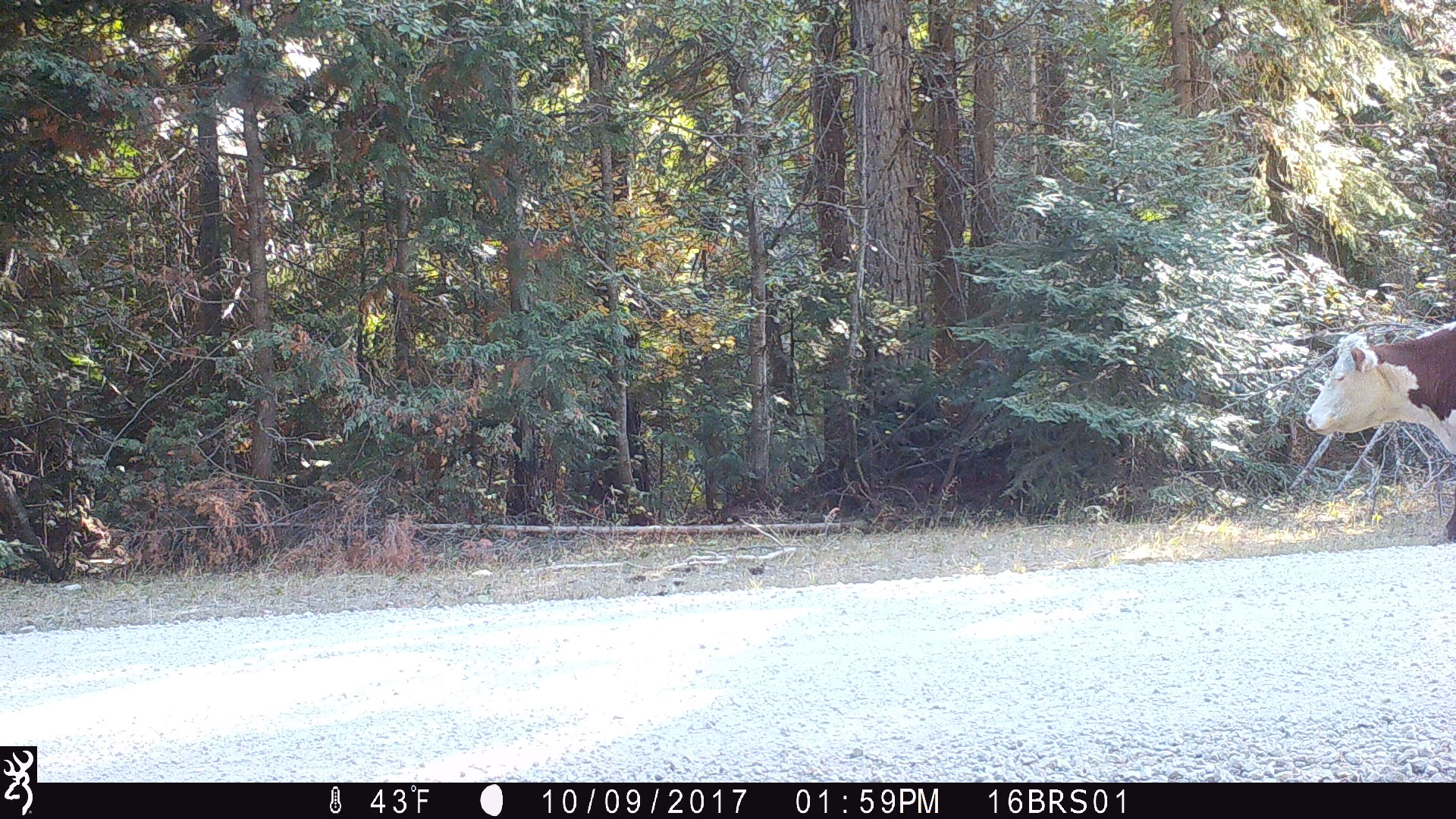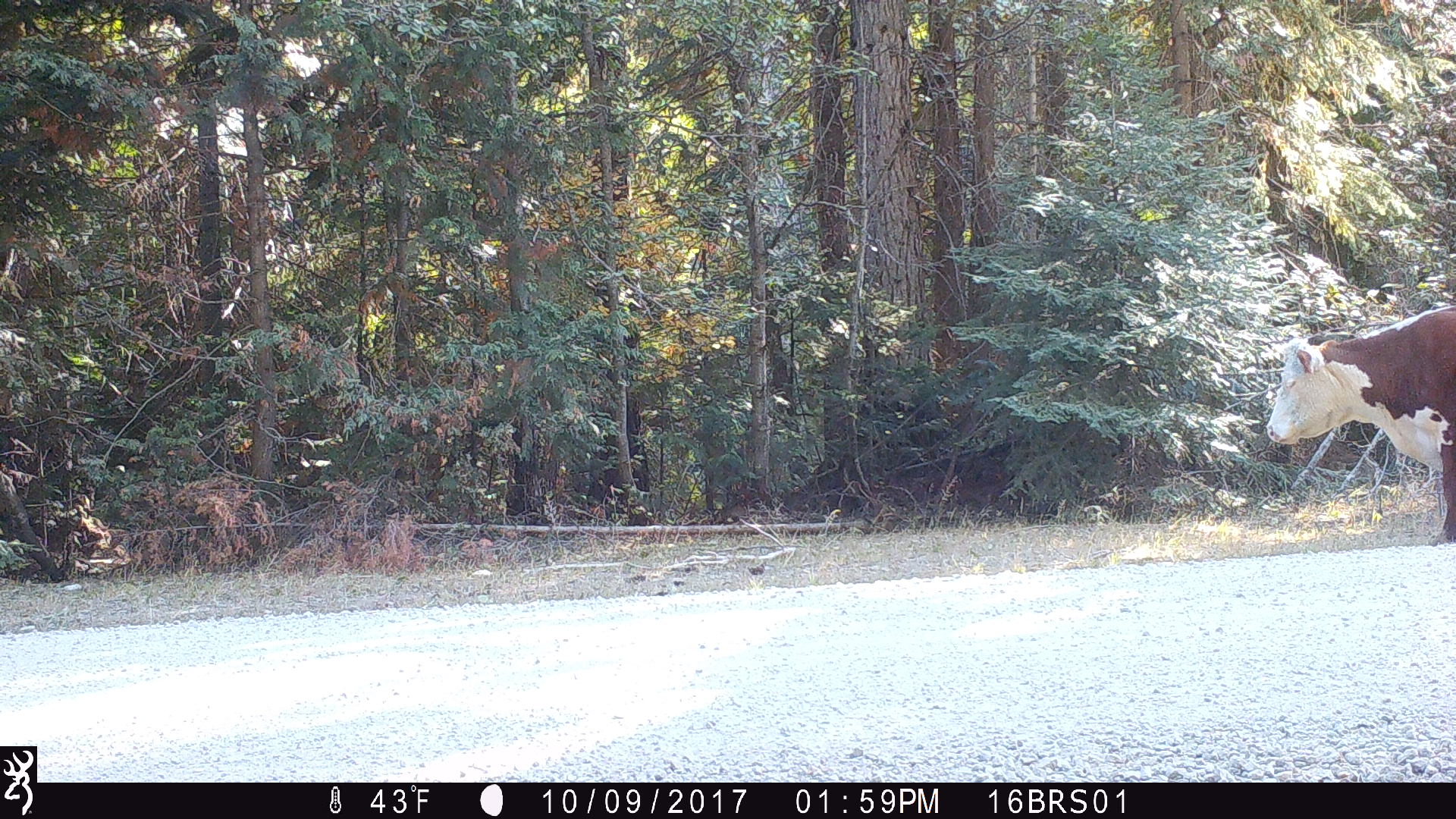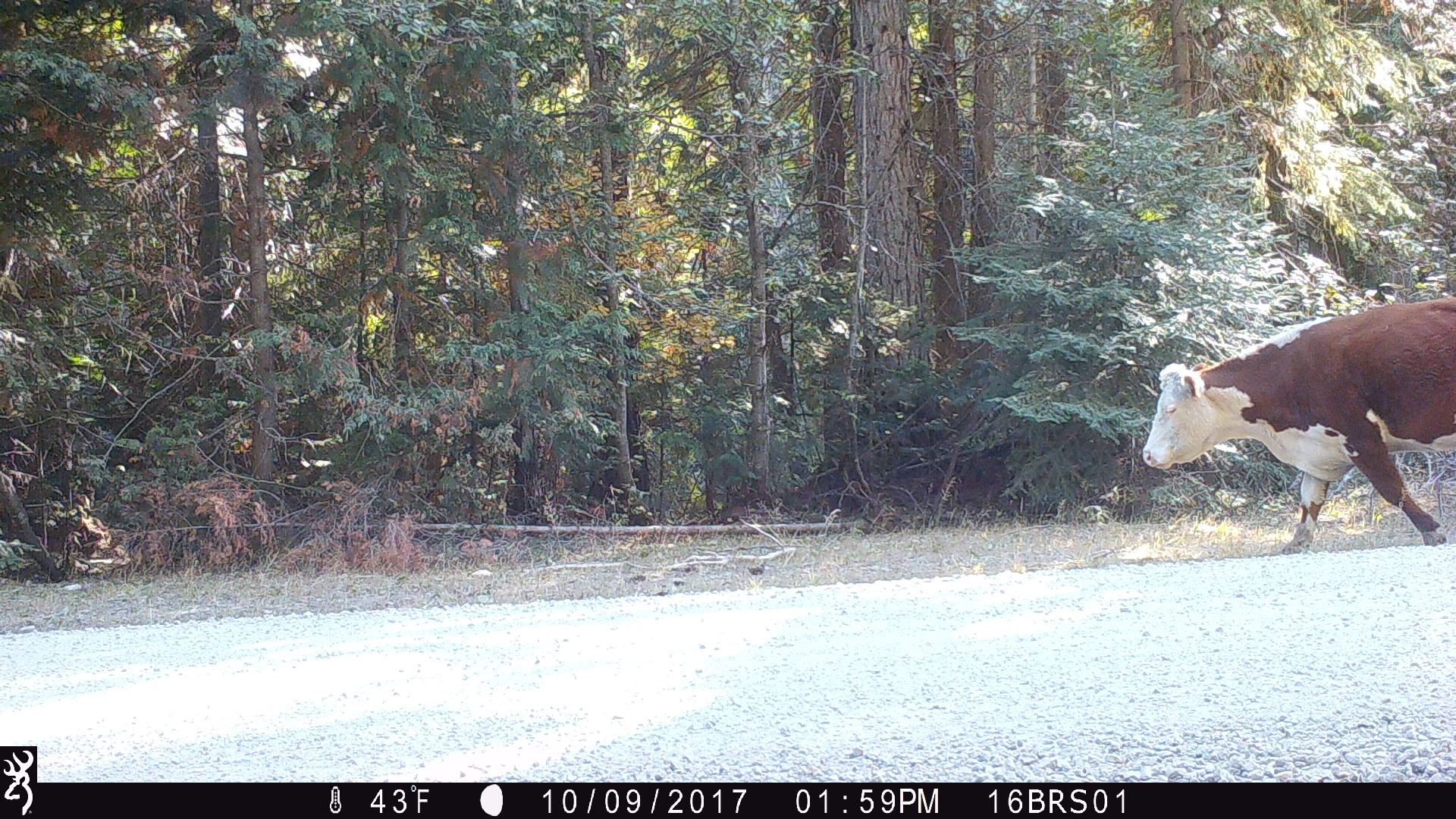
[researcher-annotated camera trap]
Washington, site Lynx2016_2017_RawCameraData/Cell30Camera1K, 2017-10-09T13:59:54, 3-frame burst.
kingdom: Animalia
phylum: Chordata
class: Mammalia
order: Artiodactyla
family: Bovidae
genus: Bos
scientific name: Bos taurus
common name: domestic cattle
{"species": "domestic cattle (Bos taurus)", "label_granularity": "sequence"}